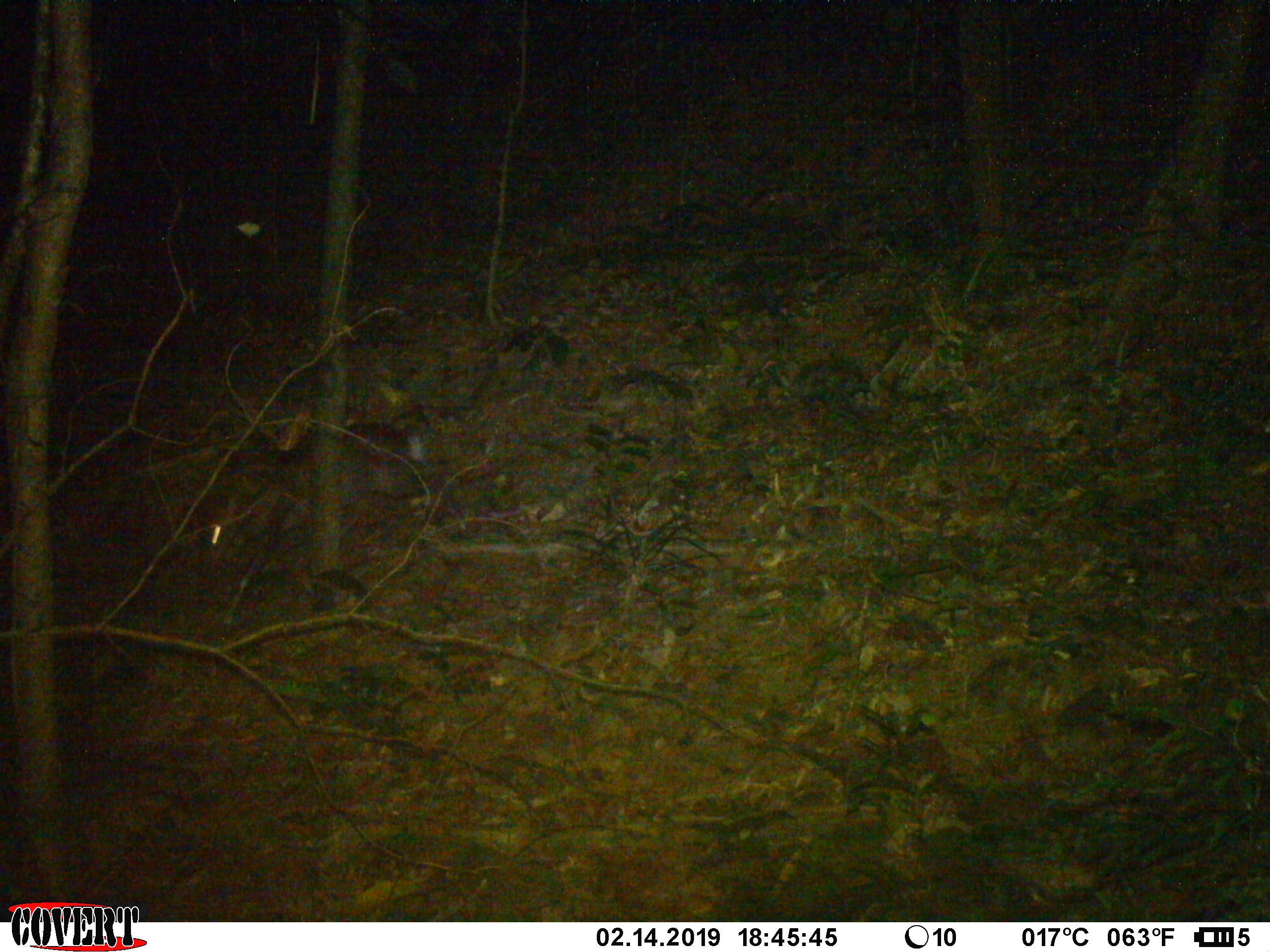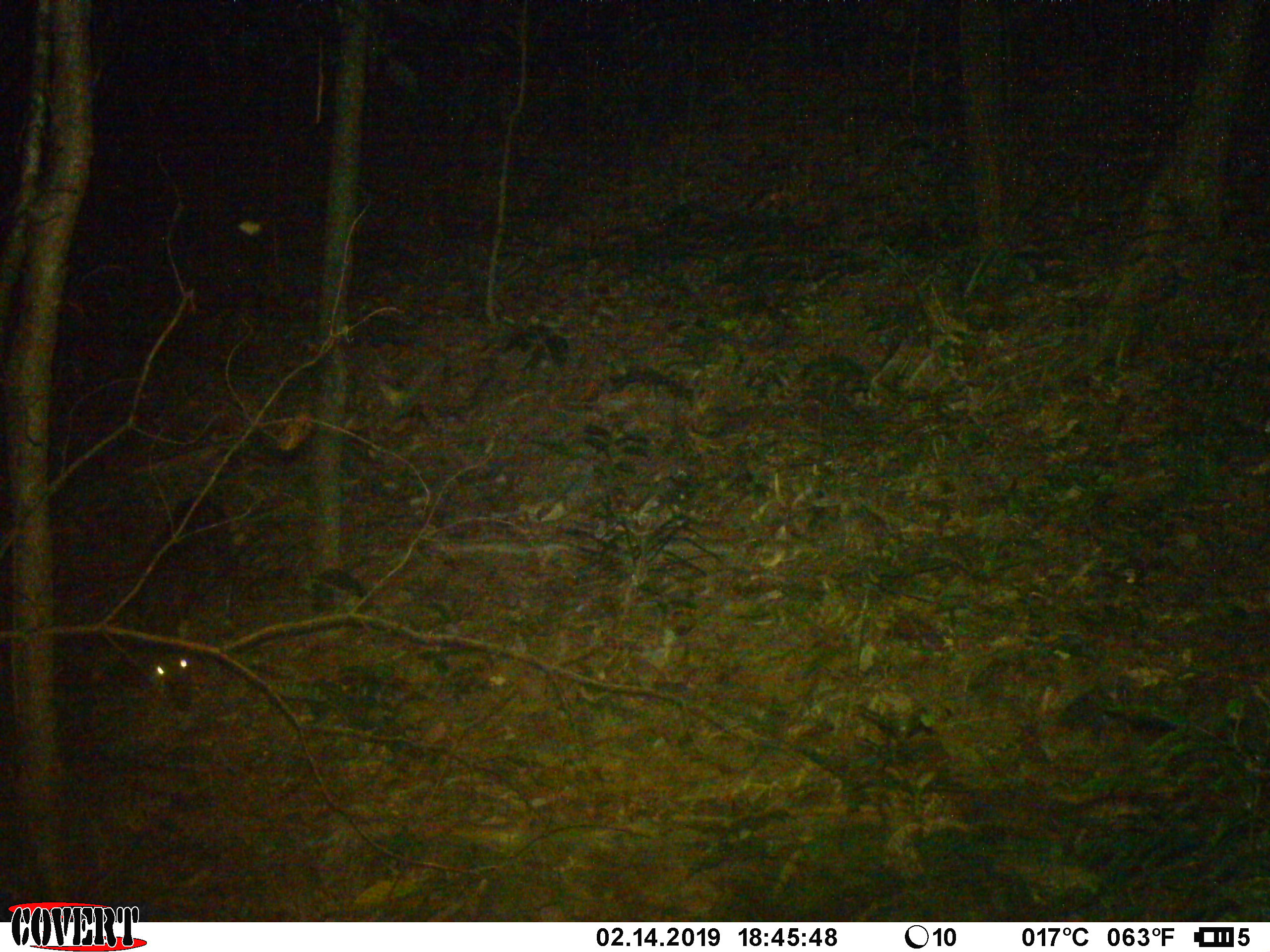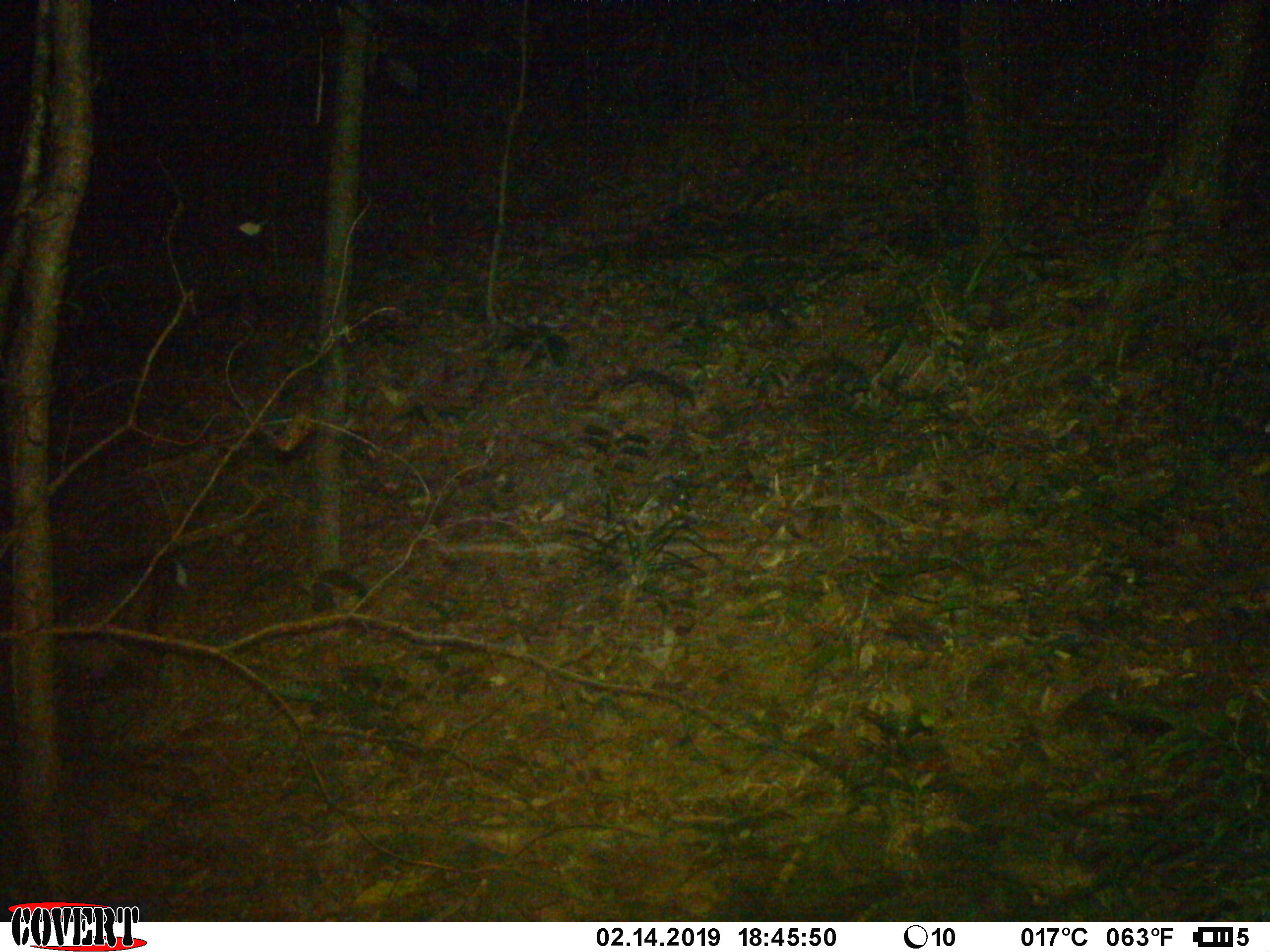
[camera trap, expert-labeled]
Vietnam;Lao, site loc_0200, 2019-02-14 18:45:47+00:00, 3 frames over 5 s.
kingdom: Animalia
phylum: Chordata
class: Mammalia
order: Artiodactyla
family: Cervidae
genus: Muntiacus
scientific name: Muntiacus vuquangensis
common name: large-antlered muntjac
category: large antlered muntjac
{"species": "large antlered muntjac (large-antlered muntjac) (Muntiacus vuquangensis)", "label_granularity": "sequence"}